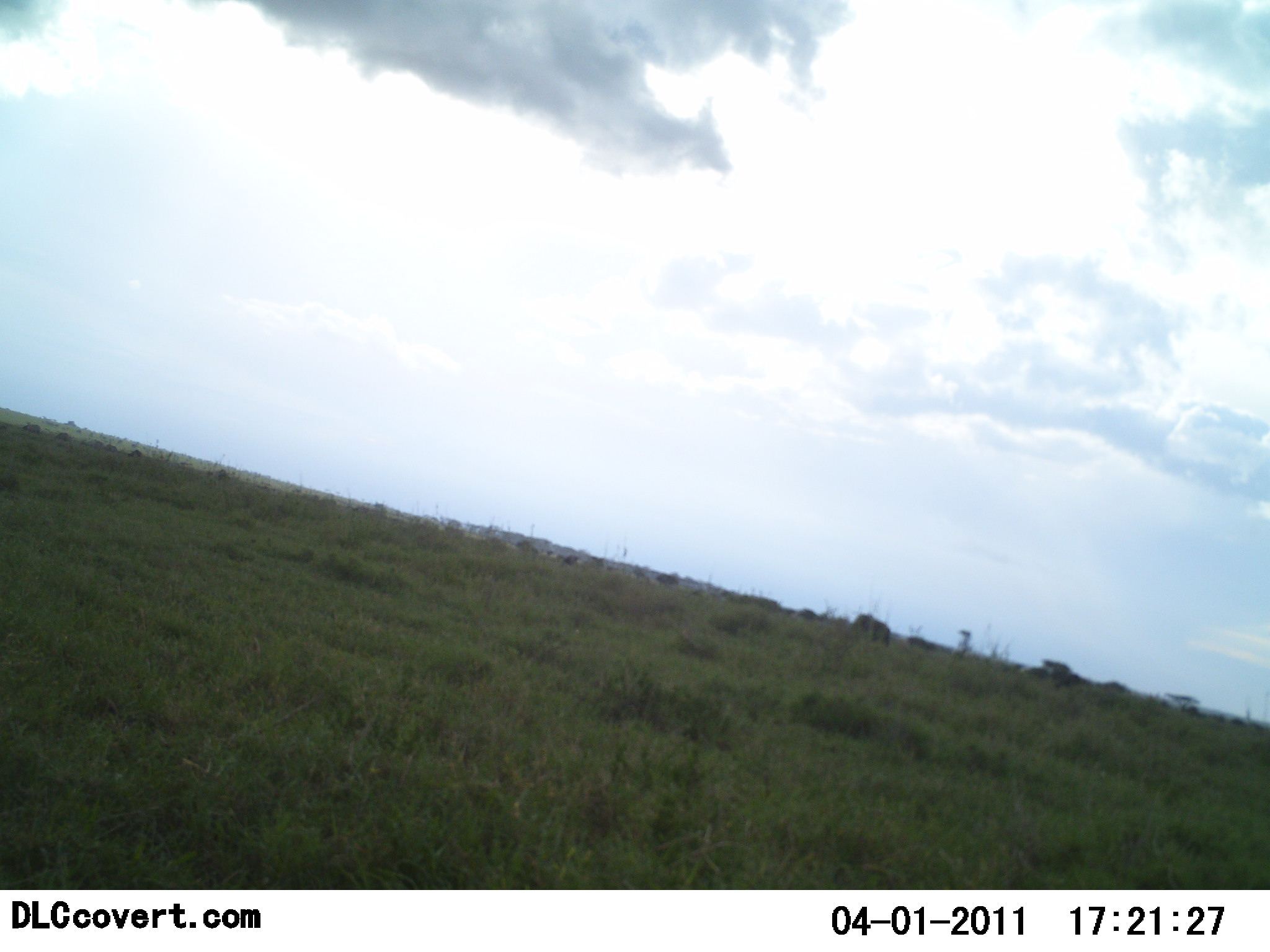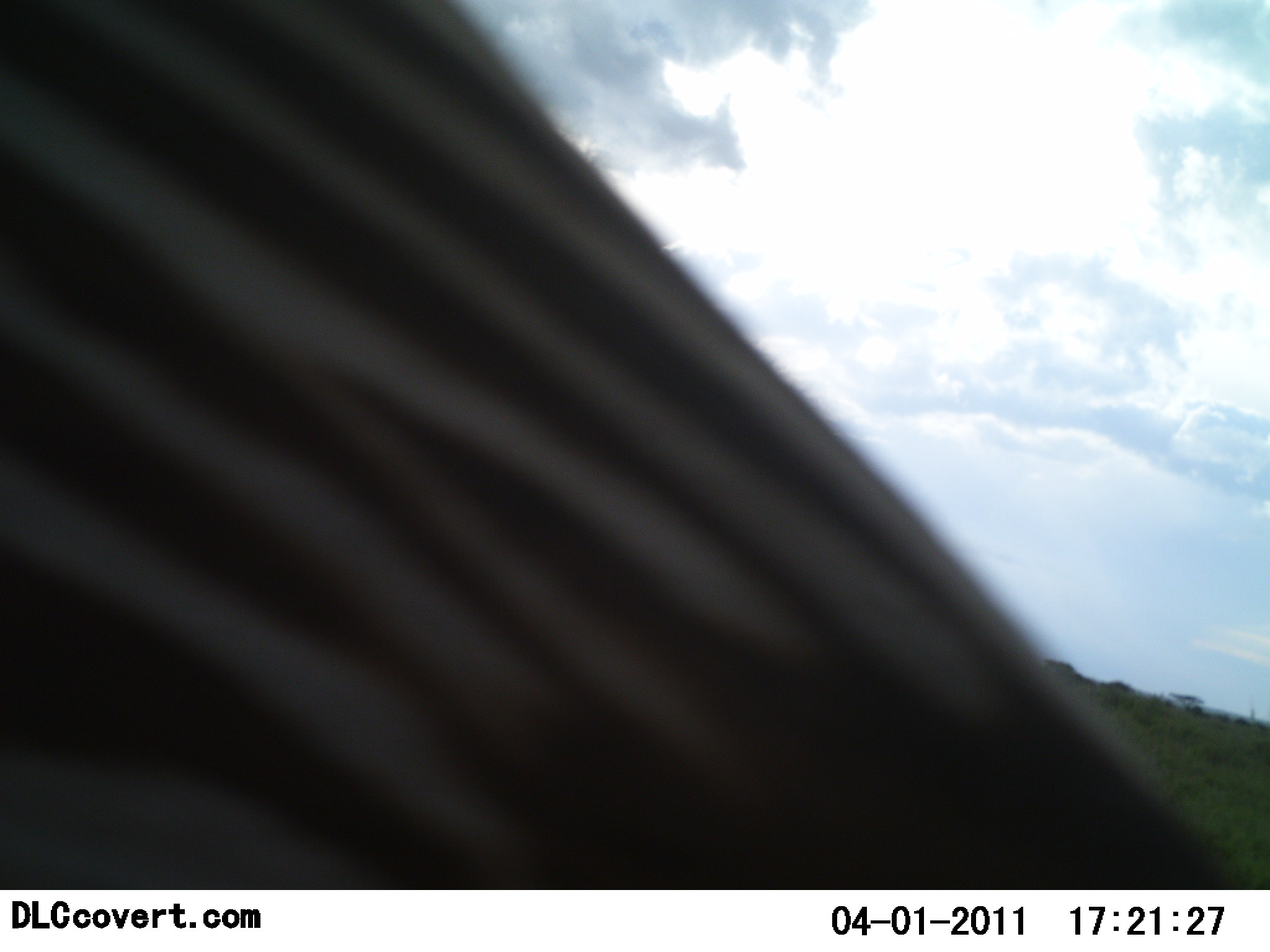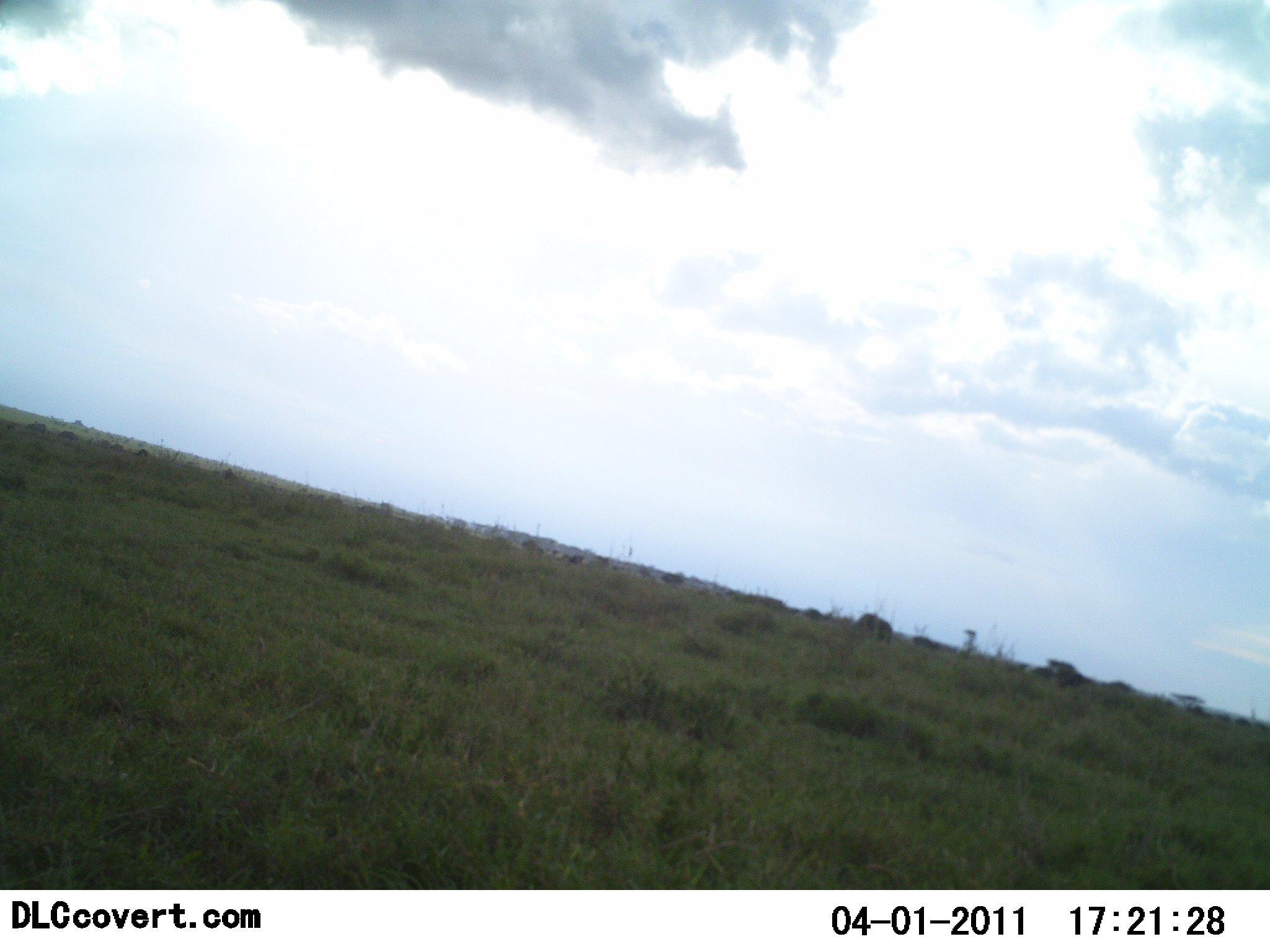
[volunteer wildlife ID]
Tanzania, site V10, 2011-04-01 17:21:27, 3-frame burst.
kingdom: Animalia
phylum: Chordata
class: Mammalia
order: Perissodactyla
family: Equidae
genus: Equus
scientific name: Equus quagga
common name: plains zebra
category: zebra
Zebra (plains zebra) (Equus quagga), count 1. Behavior (volunteer vote fractions): standing 25%, resting 8%, moving 67%, interacting 8%. Young present (vote fraction): 0%. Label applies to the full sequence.